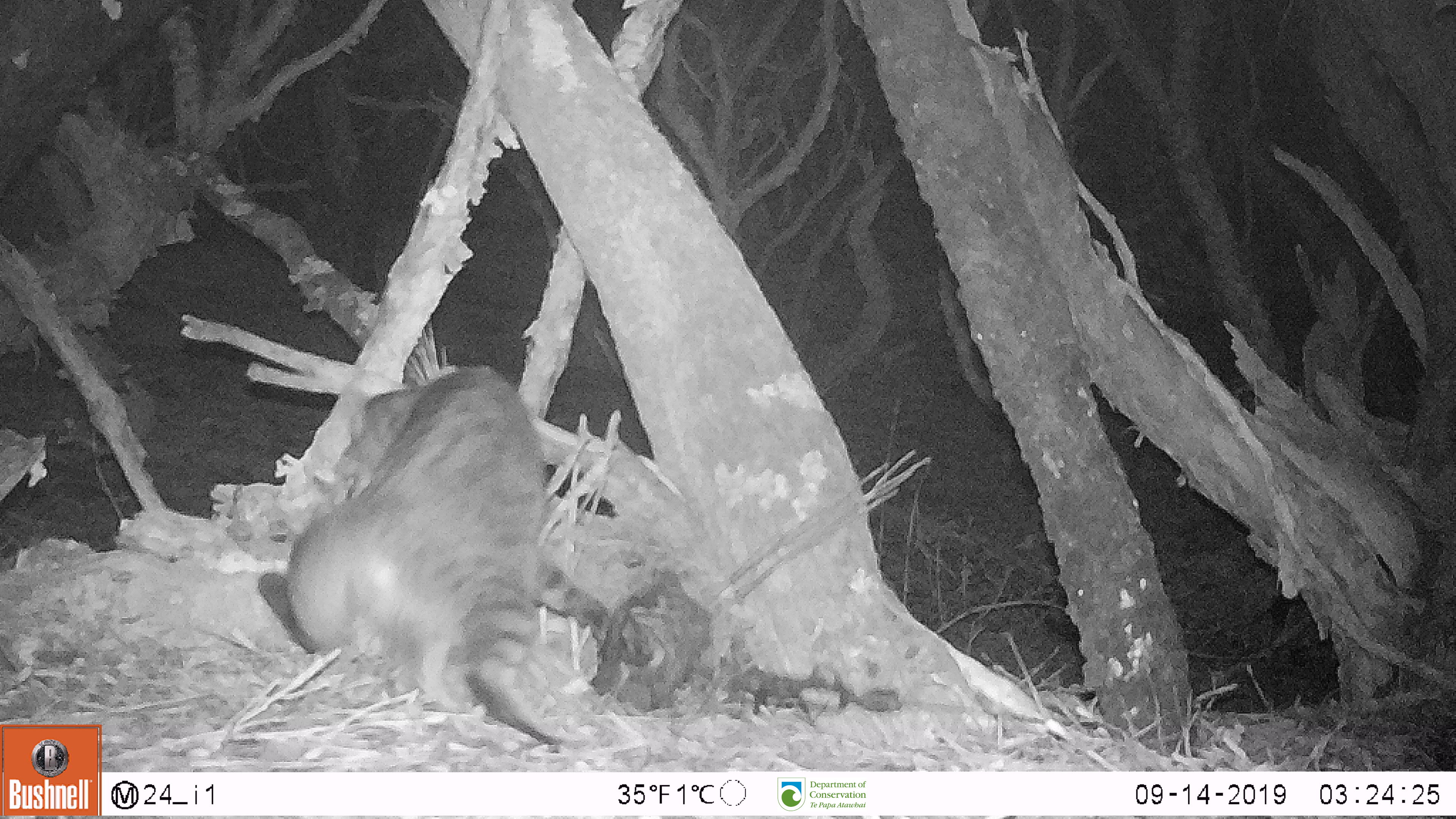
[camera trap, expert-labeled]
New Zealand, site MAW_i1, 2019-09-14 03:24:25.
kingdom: Animalia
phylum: Chordata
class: Mammalia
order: Carnivora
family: Felidae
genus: Felis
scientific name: Felis catus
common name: domestic cat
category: cat